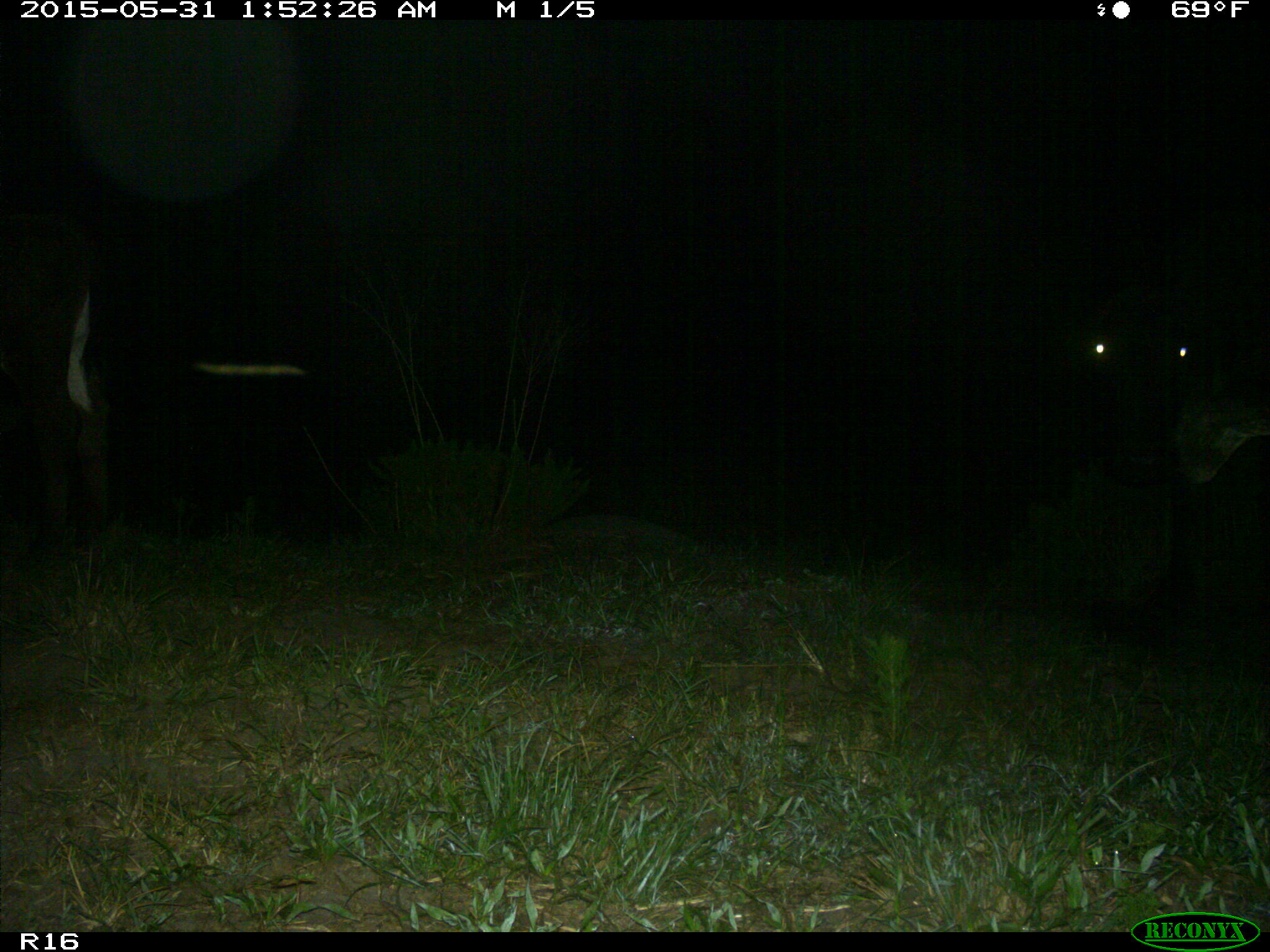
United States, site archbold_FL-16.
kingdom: Animalia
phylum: Chordata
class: Mammalia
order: Artiodactyla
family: Bovidae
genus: Bos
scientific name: Bos taurus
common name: domestic cow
Bos taurus (domestic cow).